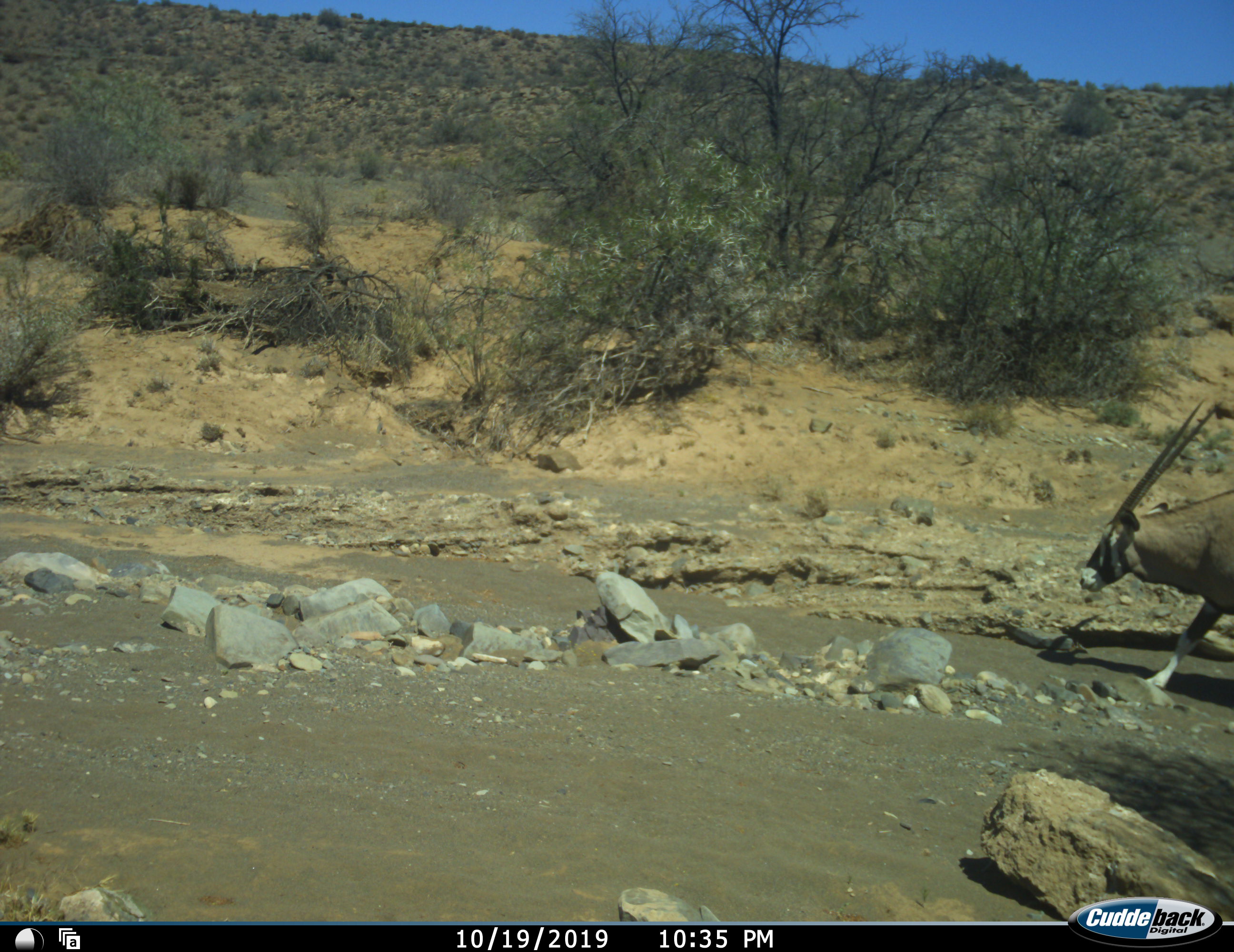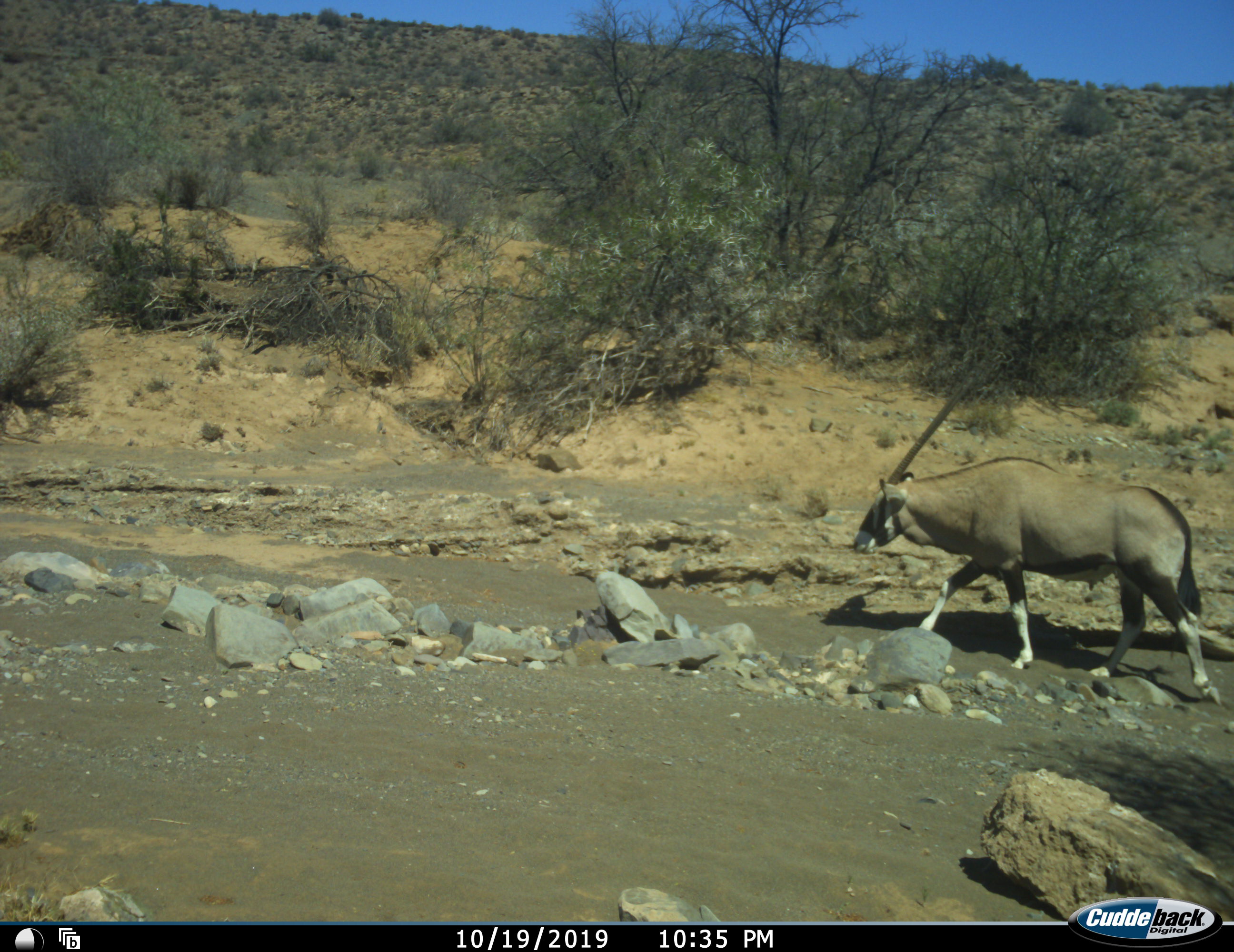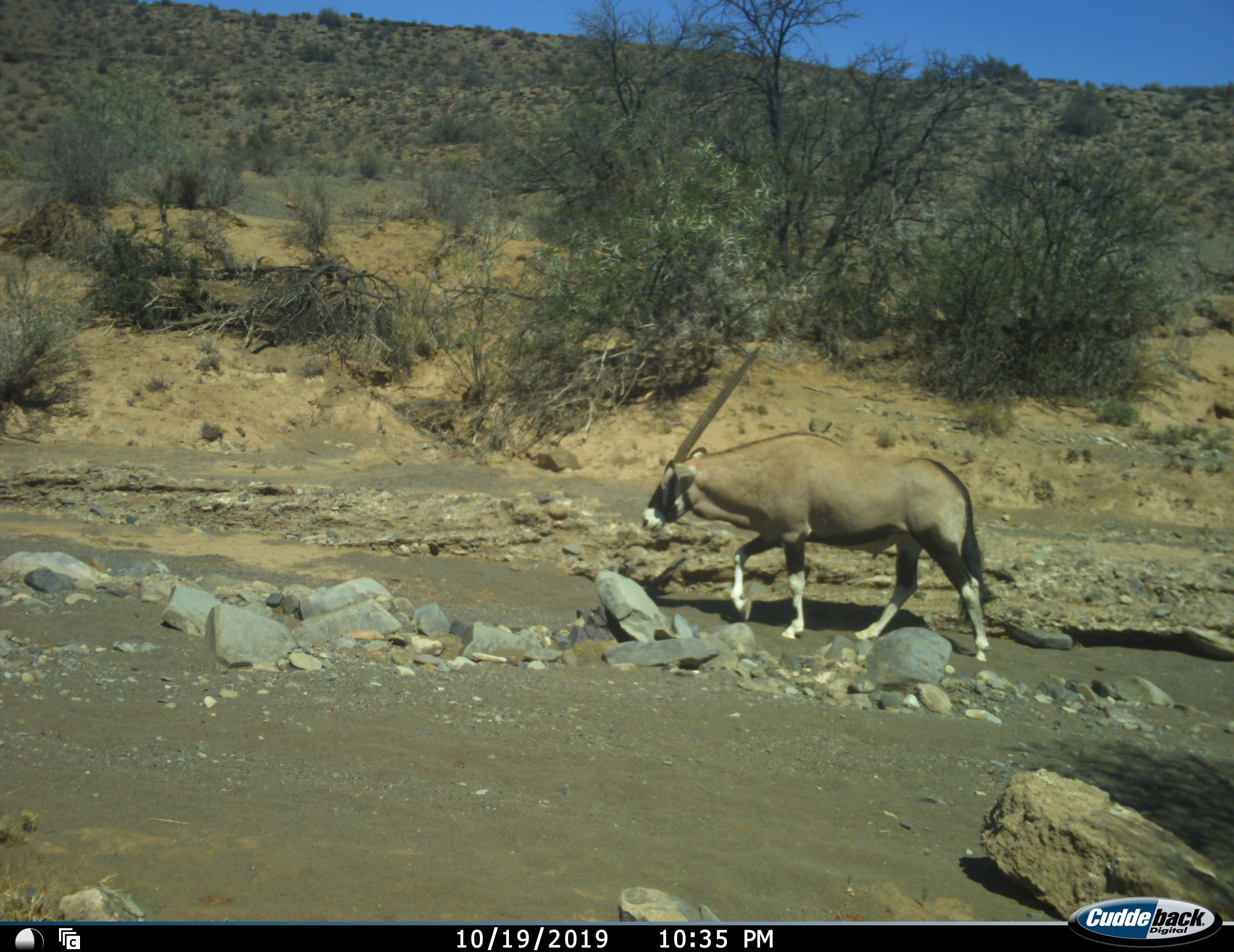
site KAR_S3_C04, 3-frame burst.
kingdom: Animalia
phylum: Chordata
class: Mammalia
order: Artiodactyla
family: Bovidae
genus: Oryx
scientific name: Oryx gazella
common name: gemsbok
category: oryx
Oryx (gemsbok) (Oryx gazella), count 1. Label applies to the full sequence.